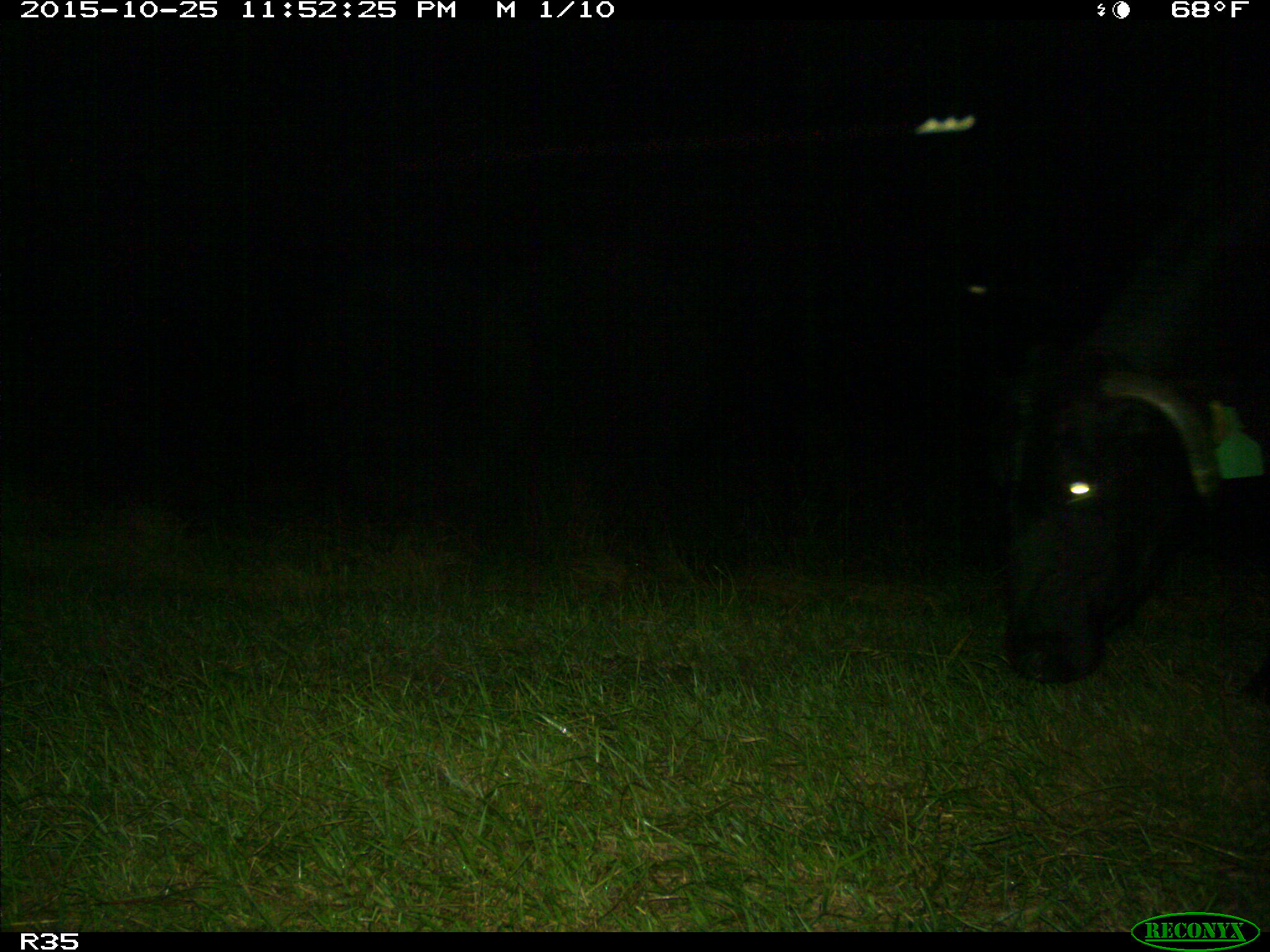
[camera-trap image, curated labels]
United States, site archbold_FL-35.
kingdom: Animalia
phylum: Chordata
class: Mammalia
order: Artiodactyla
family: Bovidae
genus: Bos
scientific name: Bos taurus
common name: domestic cow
Bos taurus (domestic cow).